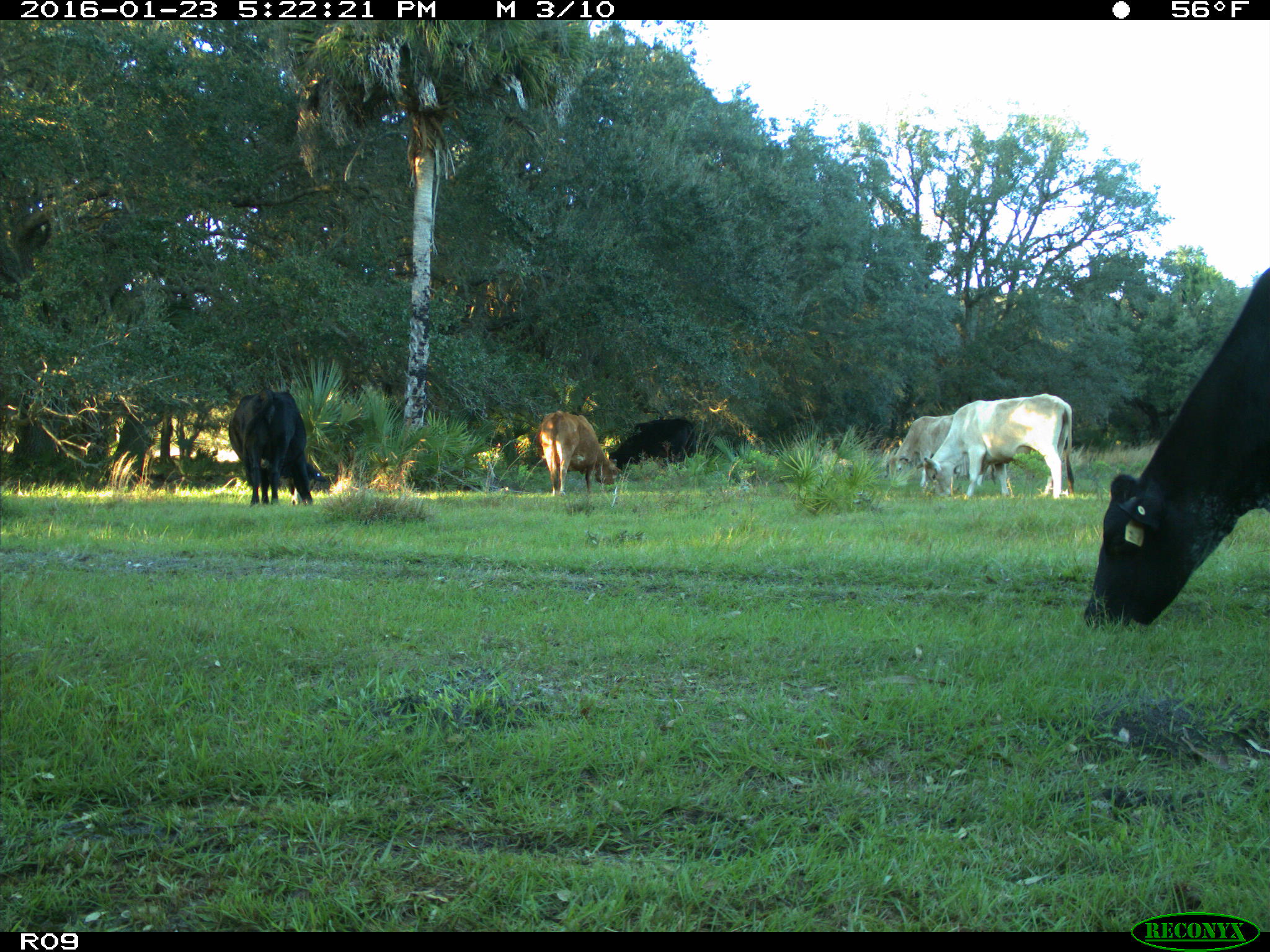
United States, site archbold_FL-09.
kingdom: Animalia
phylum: Chordata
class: Mammalia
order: Artiodactyla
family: Bovidae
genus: Bos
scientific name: Bos taurus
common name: domestic cow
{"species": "Bos taurus (domestic cow)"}